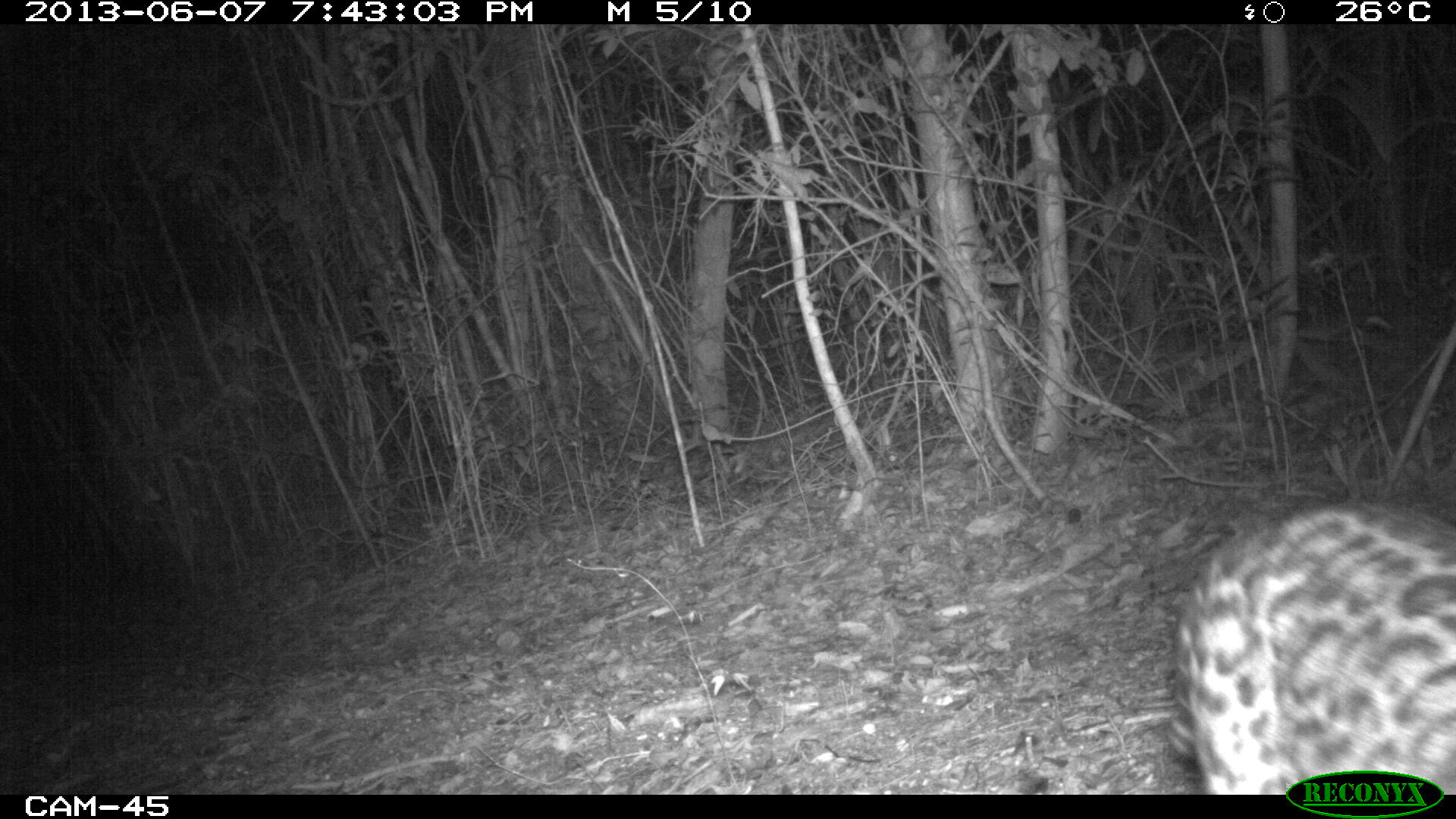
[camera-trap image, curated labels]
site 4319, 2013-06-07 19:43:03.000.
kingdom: Animalia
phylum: Chordata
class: Mammalia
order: Carnivora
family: Felidae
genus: Leopardus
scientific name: Leopardus pardalis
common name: ocelot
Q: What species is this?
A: Leopardus pardalis (ocelot).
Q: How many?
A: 1.